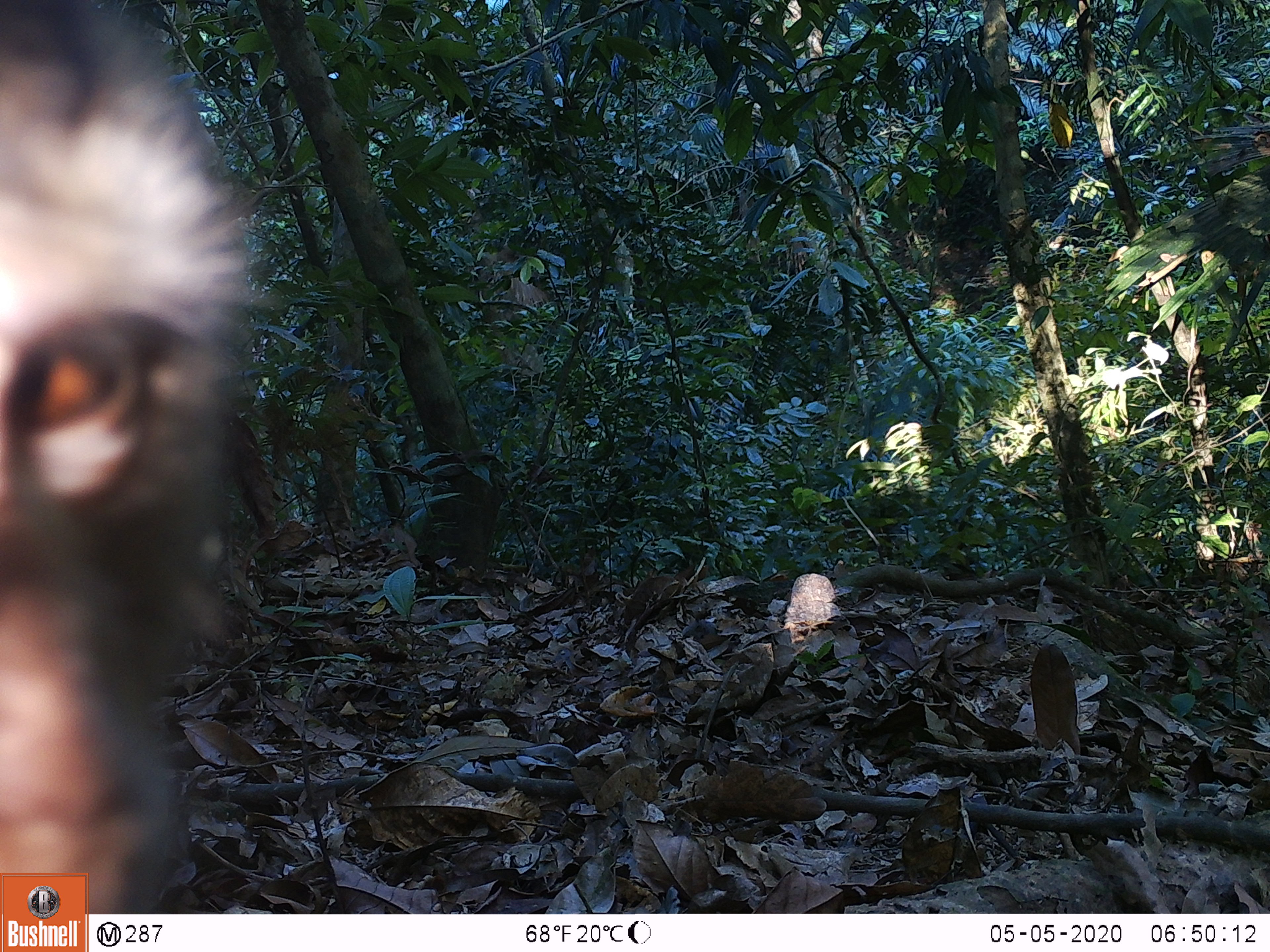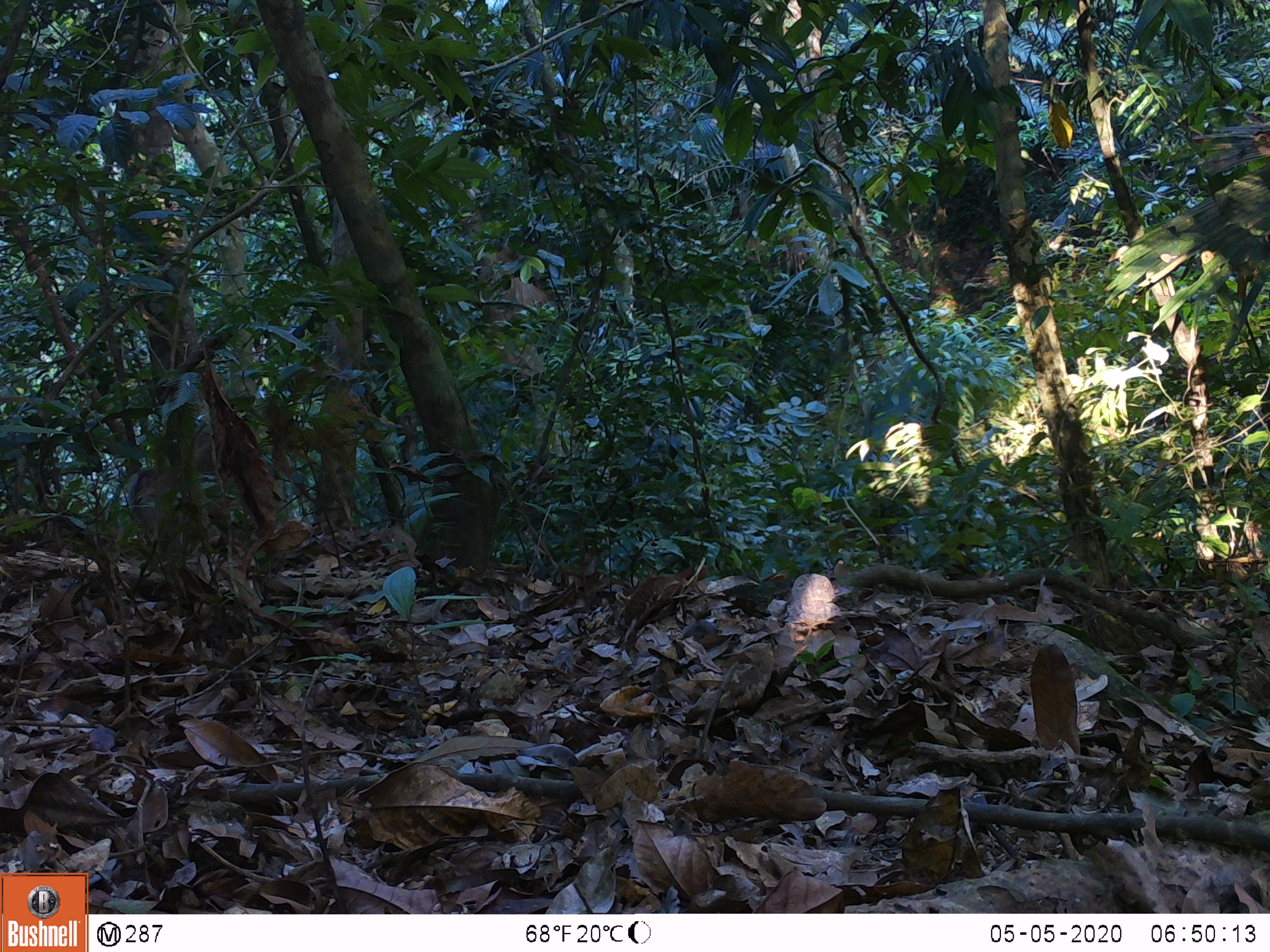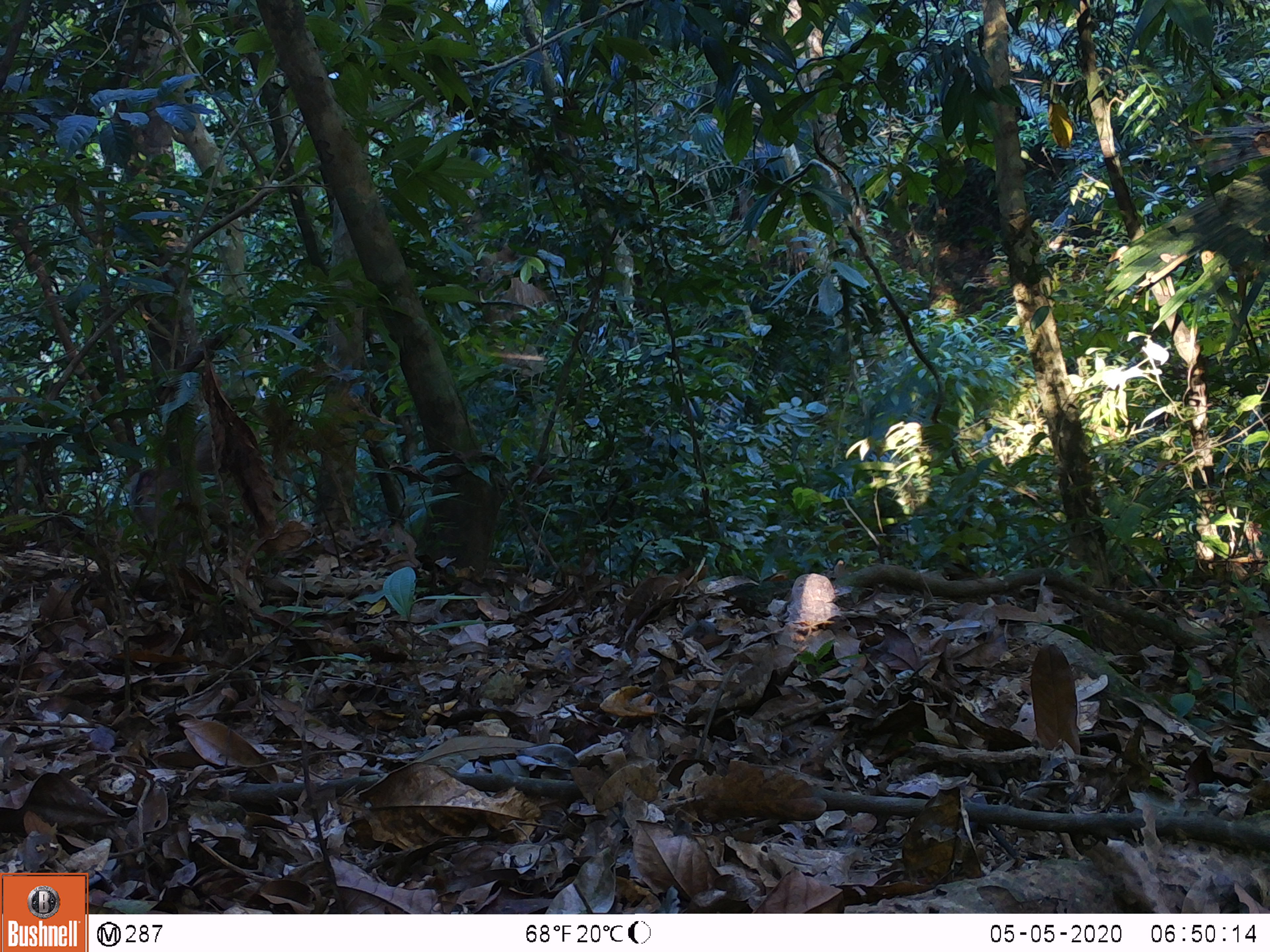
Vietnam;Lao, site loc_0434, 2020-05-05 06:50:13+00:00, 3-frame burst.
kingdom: Animalia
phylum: Chordata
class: Mammalia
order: Primates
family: Cercopithecidae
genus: Macaca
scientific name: Macaca nemestrina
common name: pig-tailed macaque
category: pig tailed macaque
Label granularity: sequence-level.